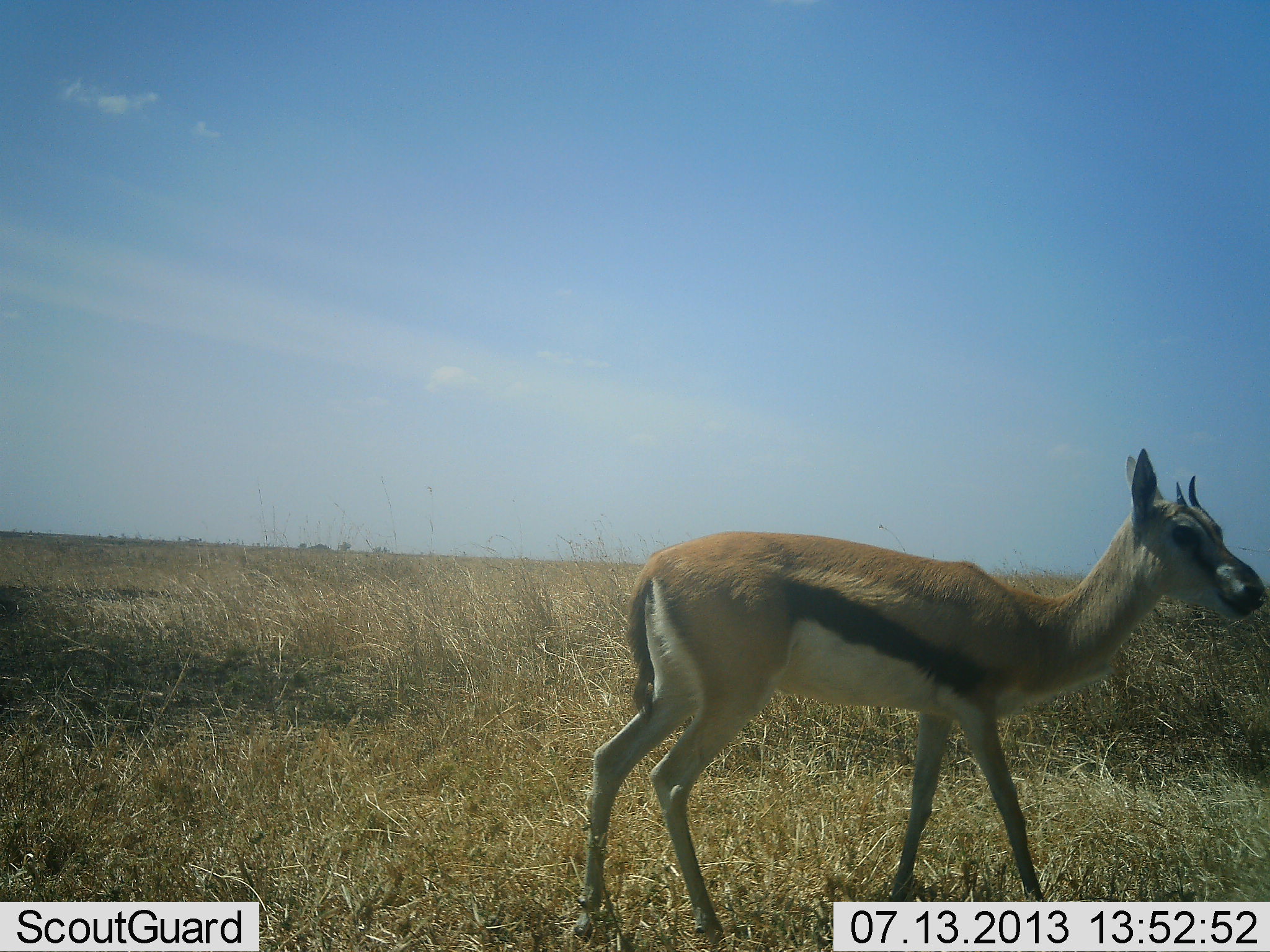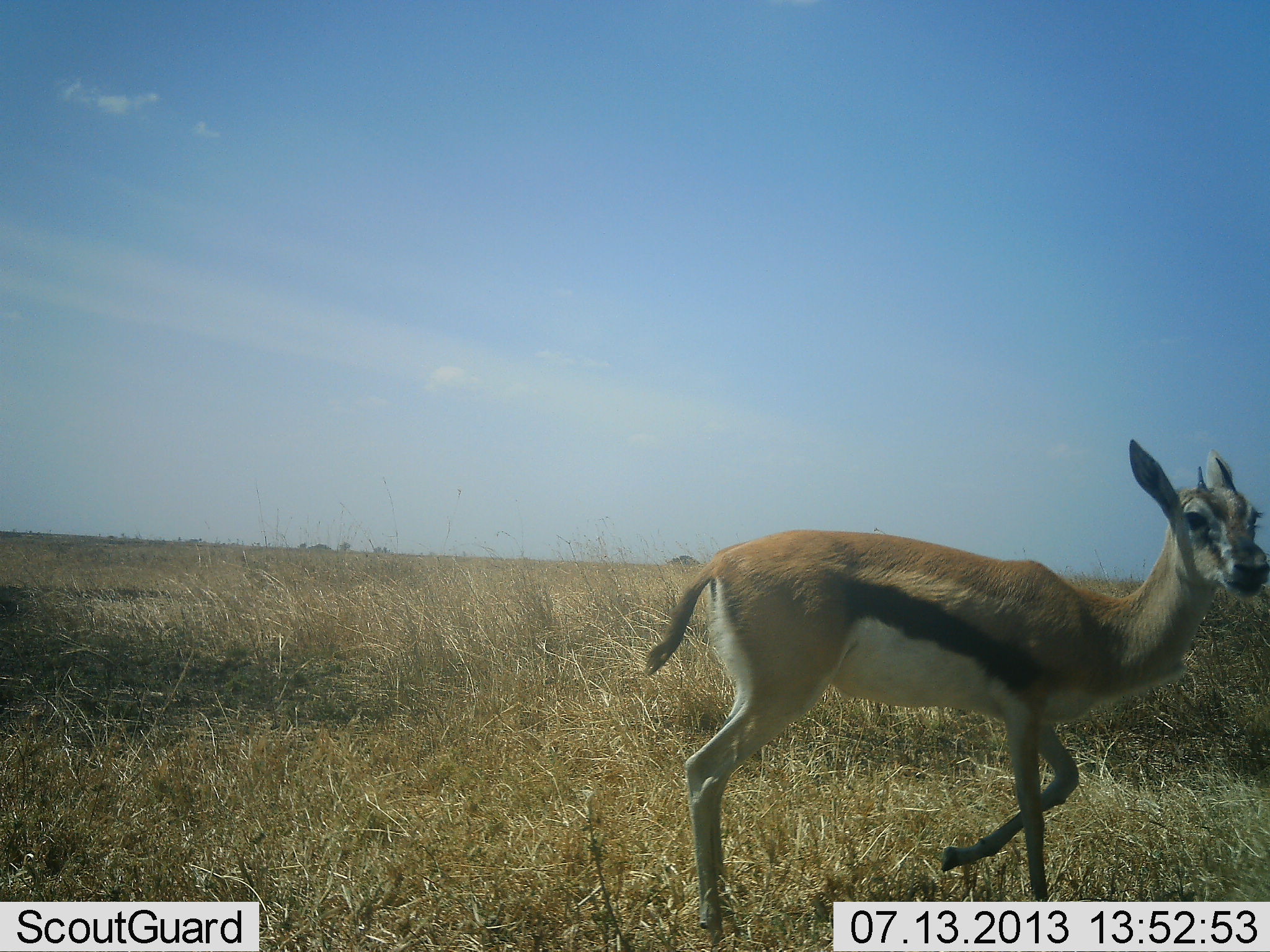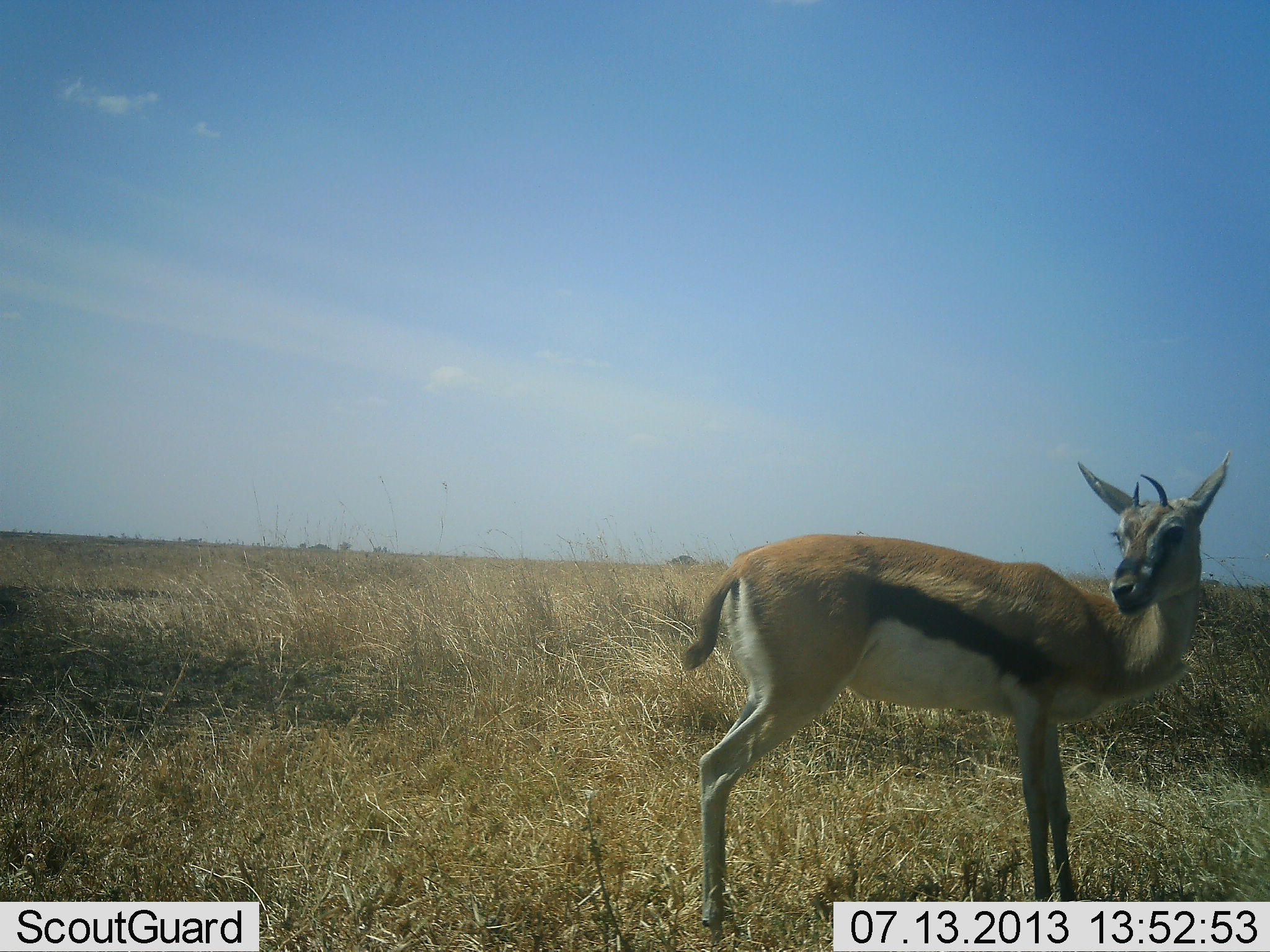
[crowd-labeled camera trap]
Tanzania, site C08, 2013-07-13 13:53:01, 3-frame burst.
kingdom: Animalia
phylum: Chordata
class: Mammalia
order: Artiodactyla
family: Bovidae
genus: Eudorcas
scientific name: Eudorcas thomsonii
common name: thomson's gazelle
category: gazellethomsons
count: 1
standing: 55%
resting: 0%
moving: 40%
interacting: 5%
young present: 10%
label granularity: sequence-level